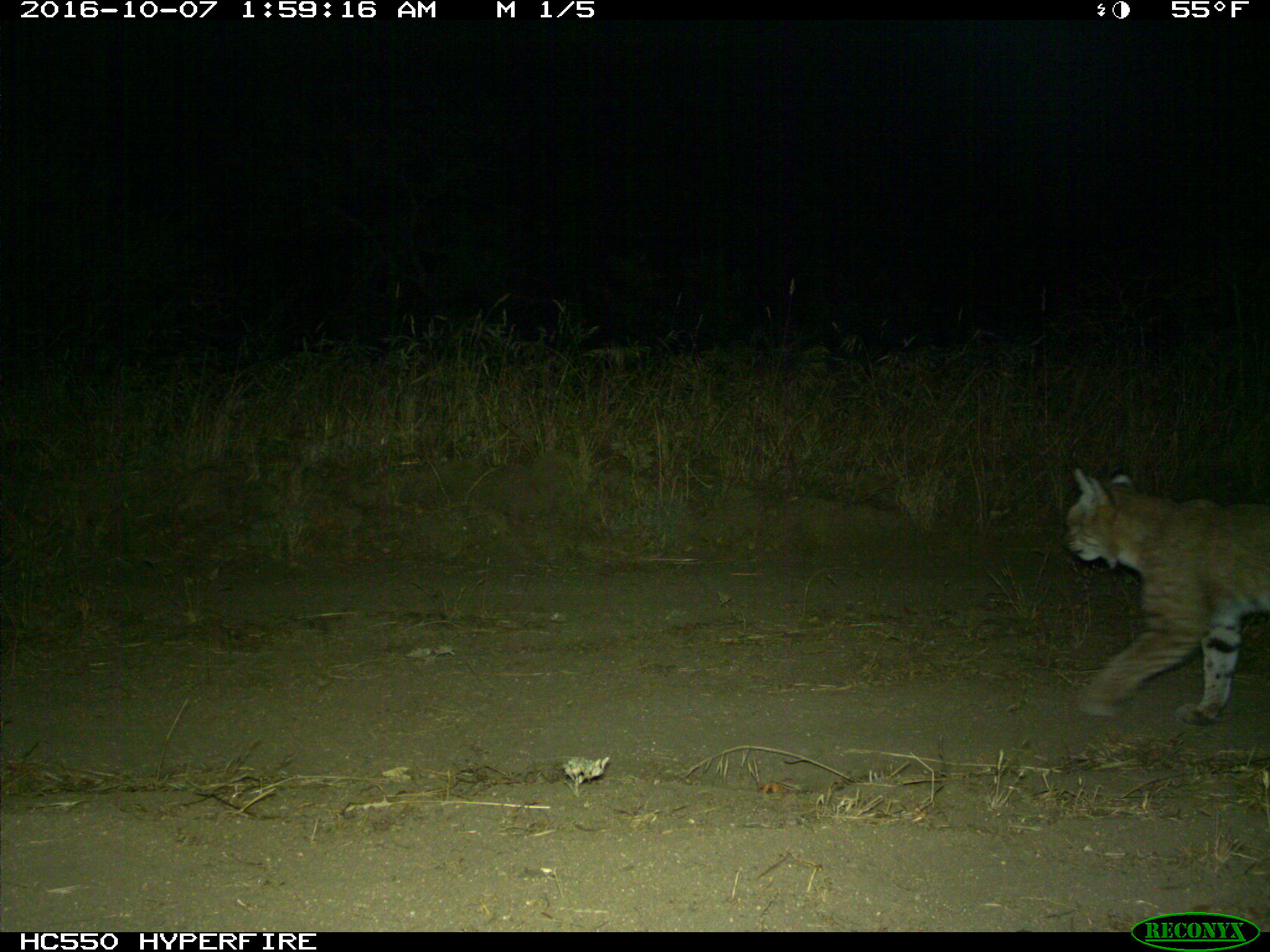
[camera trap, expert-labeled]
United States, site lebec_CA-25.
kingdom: Animalia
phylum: Chordata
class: Mammalia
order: Carnivora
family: Felidae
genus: Lynx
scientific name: Lynx rufus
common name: bobcat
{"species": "Lynx rufus (bobcat)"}